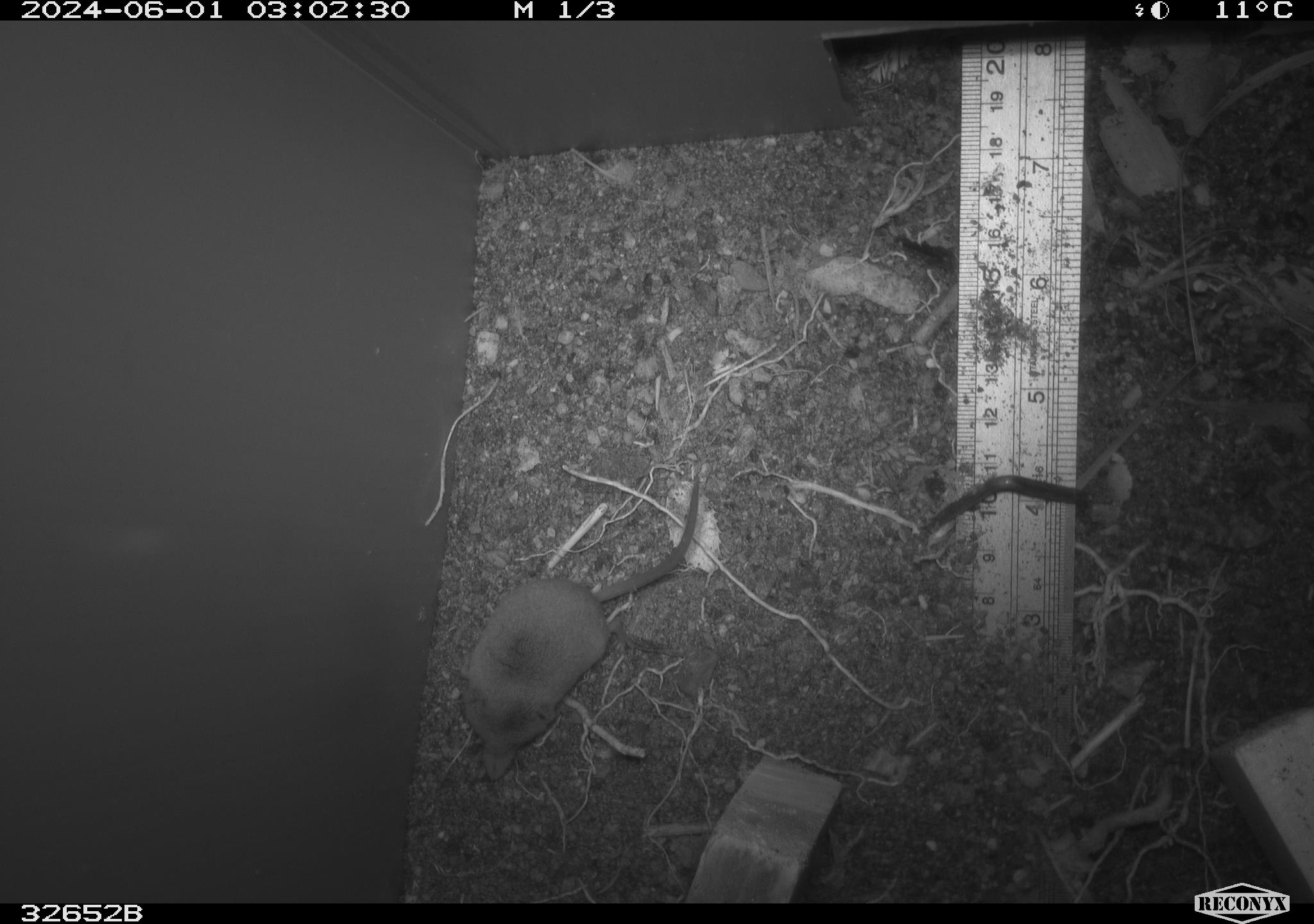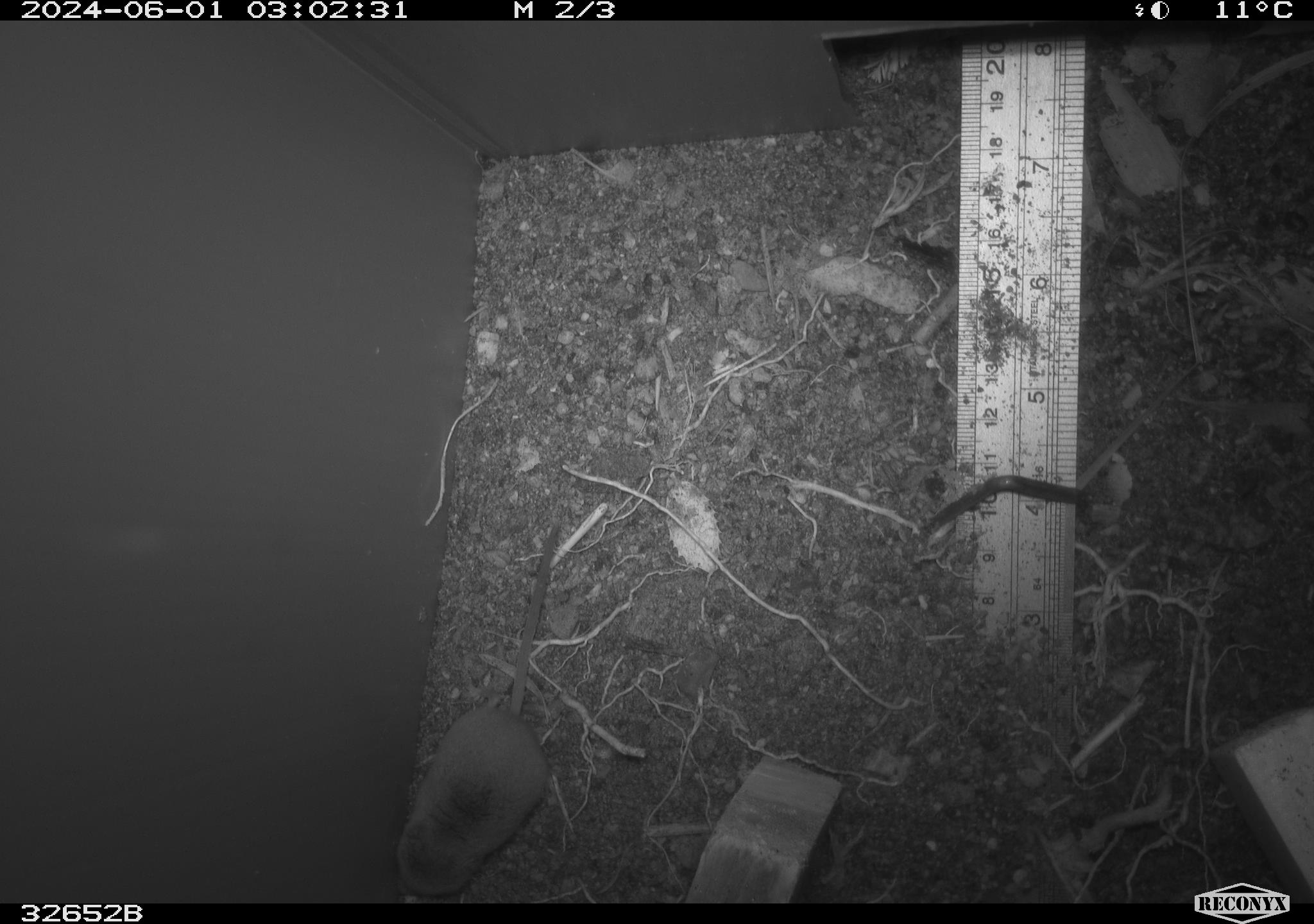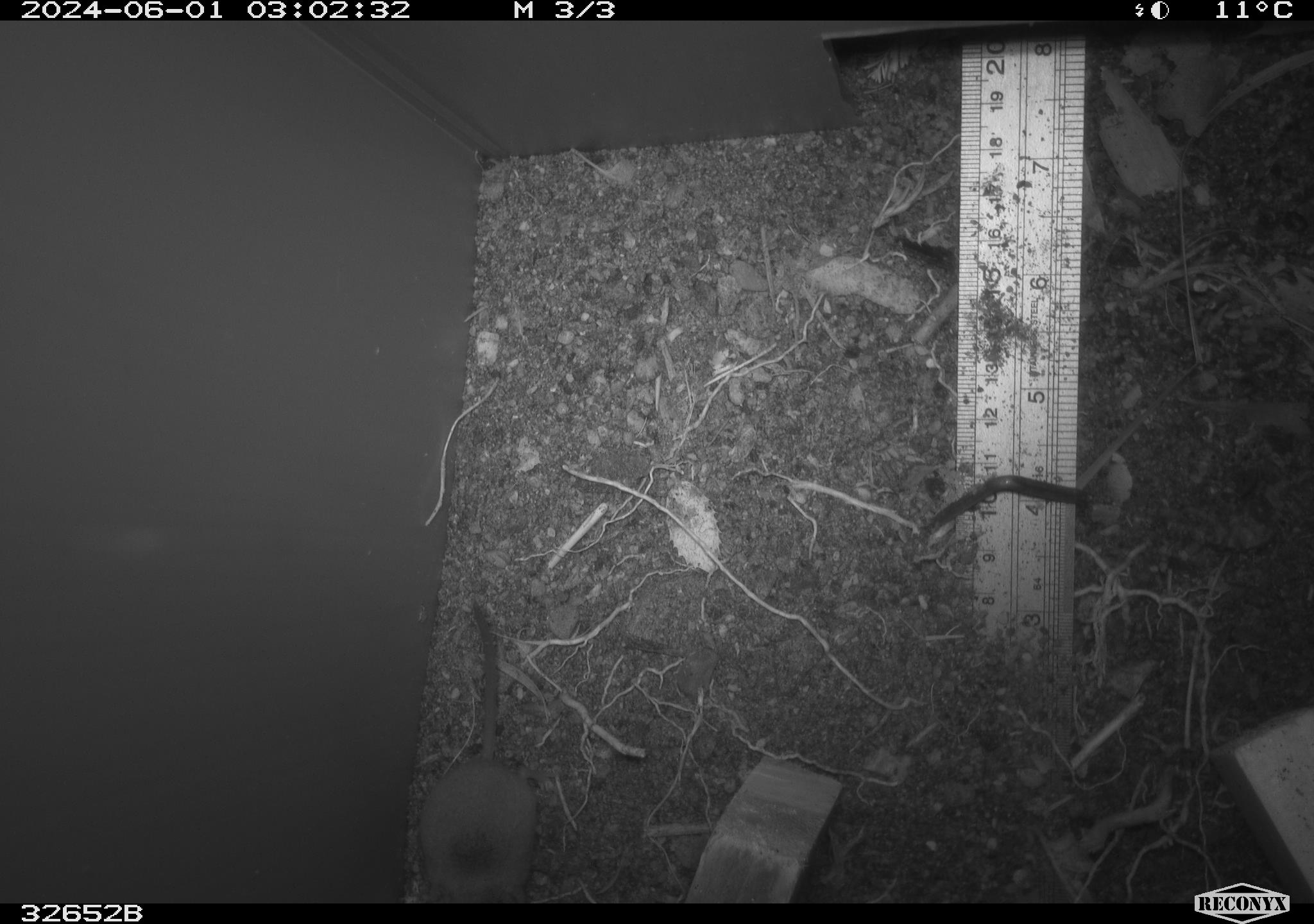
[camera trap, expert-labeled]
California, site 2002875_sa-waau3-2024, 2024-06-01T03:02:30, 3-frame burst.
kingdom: Animalia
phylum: Chordata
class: Mammalia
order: Eulipotyphla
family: Soricidae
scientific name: Soricidae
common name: shrews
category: soricidae family